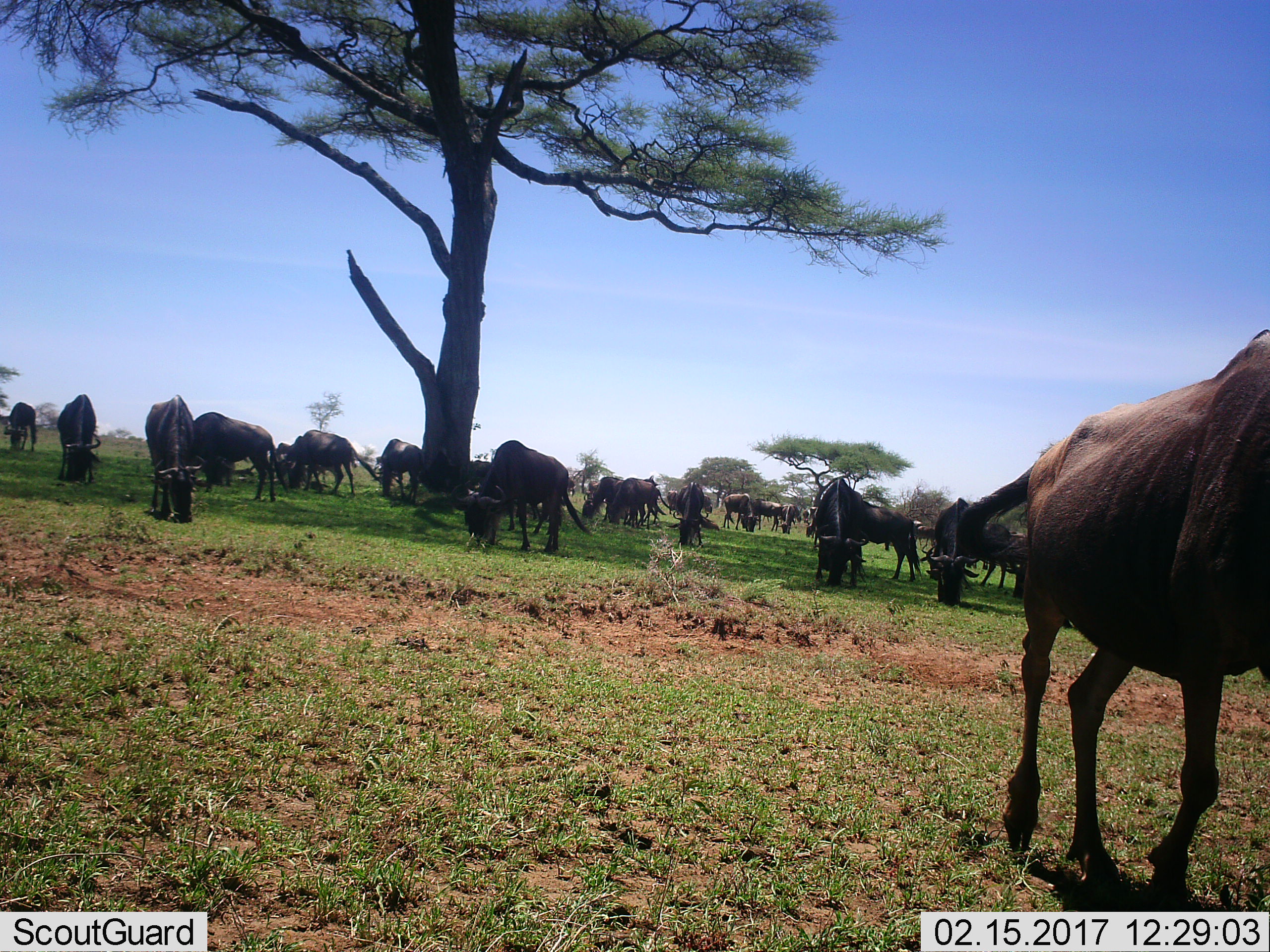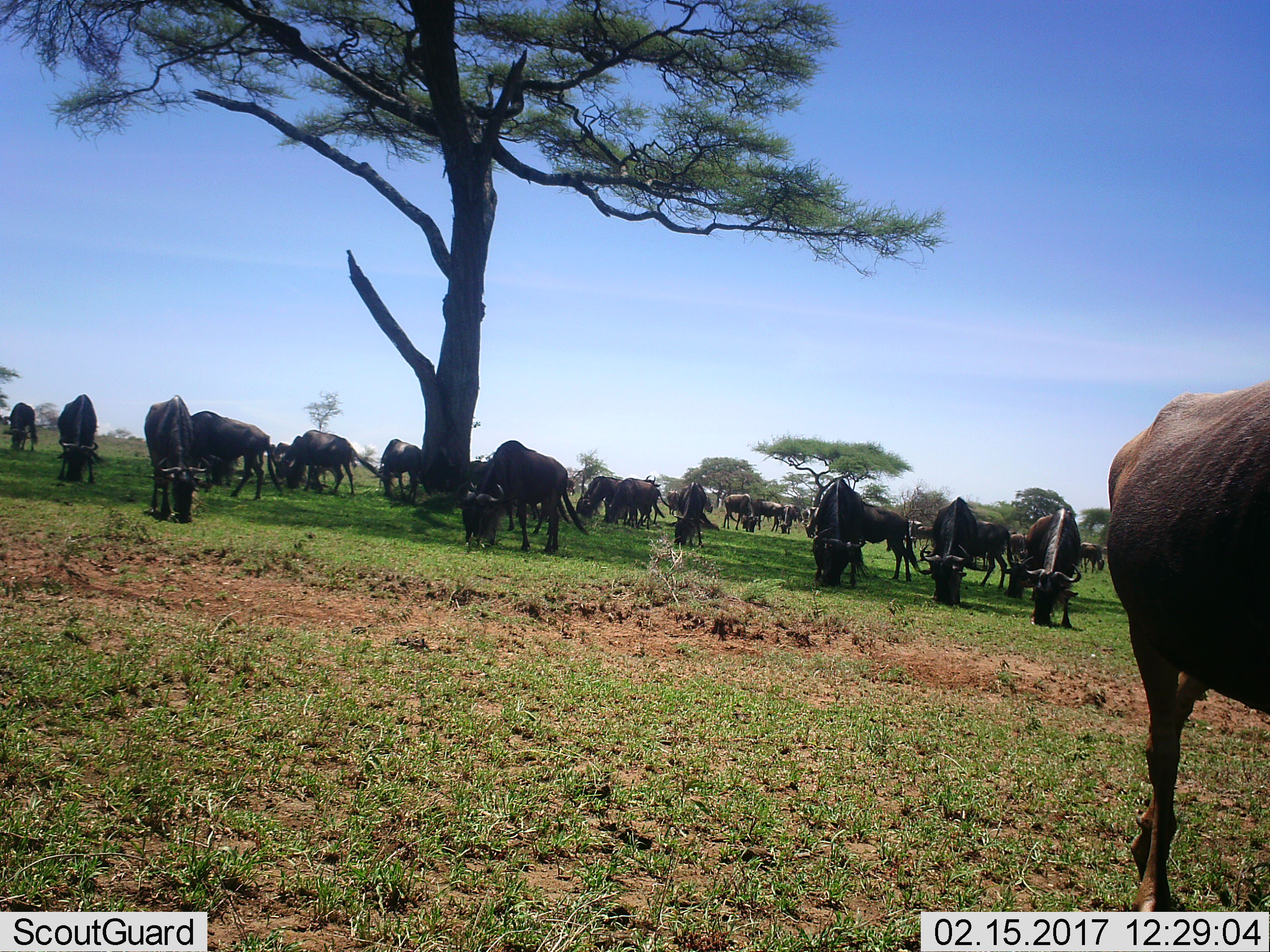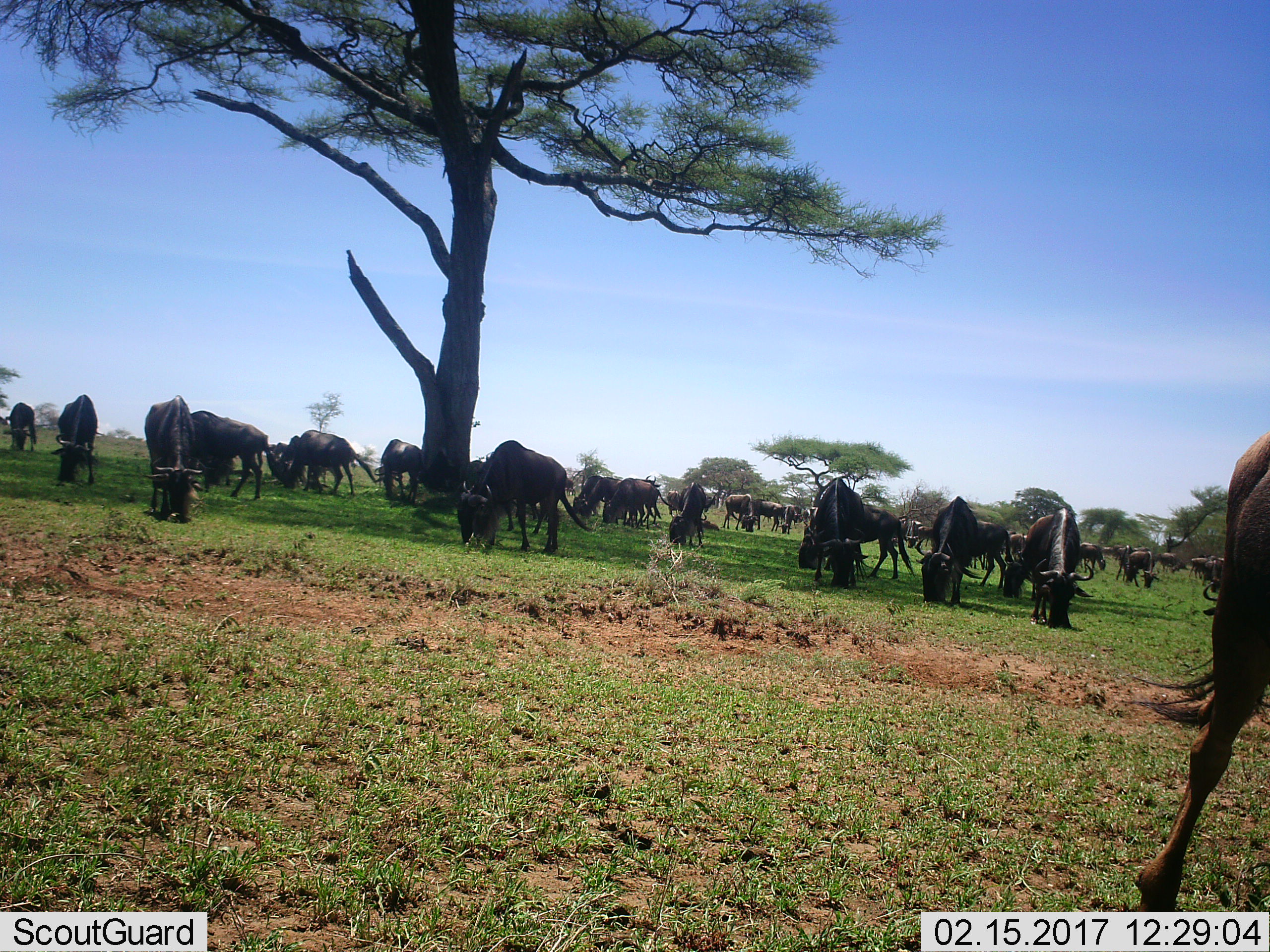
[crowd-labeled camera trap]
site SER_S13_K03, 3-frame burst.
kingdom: Animalia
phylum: Chordata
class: Mammalia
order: Artiodactyla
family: Bovidae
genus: Connochaetes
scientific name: Connochaetes taurinus taurinus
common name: blue wildebeest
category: wildebeestblue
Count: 11-50.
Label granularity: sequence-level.